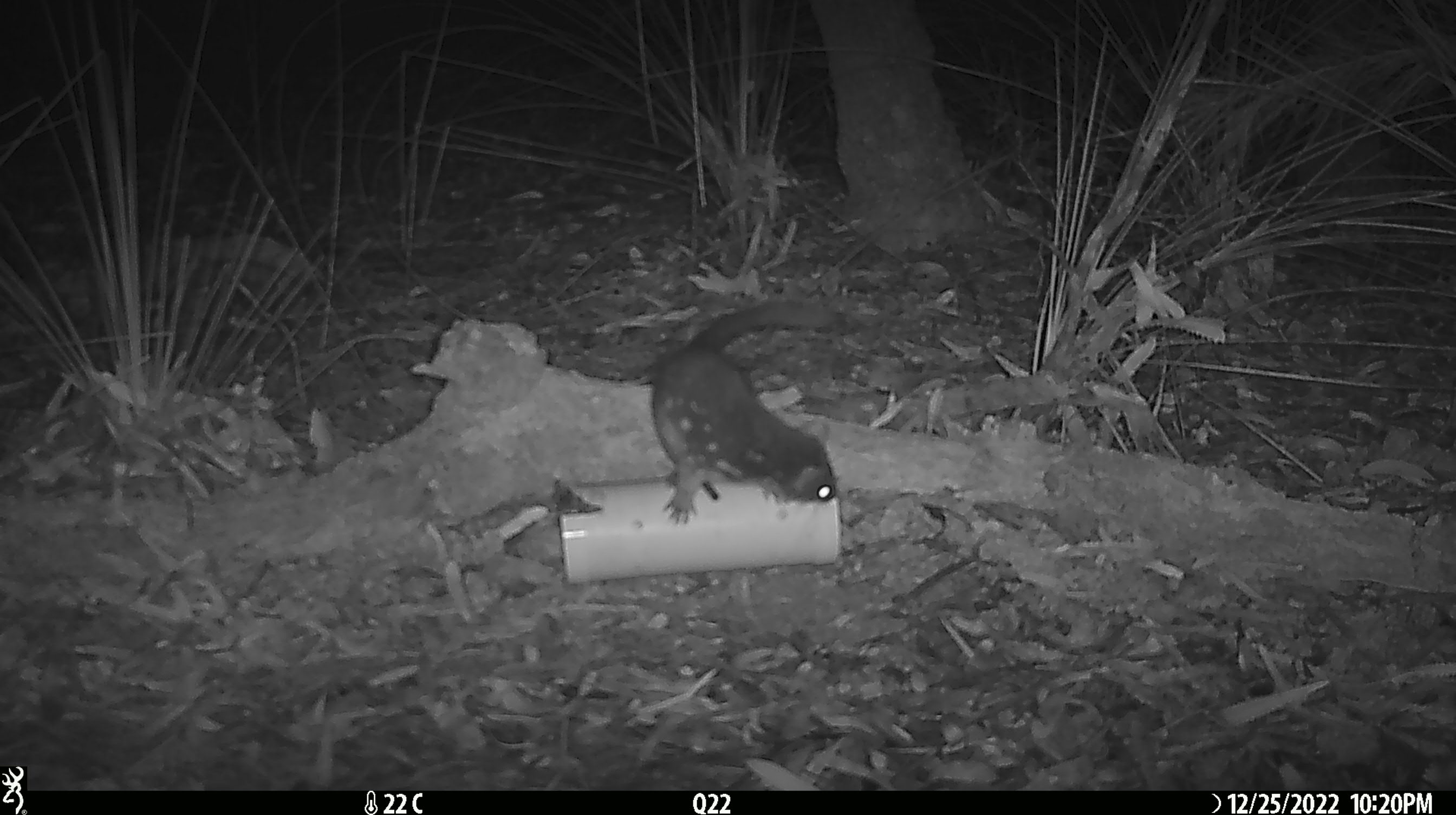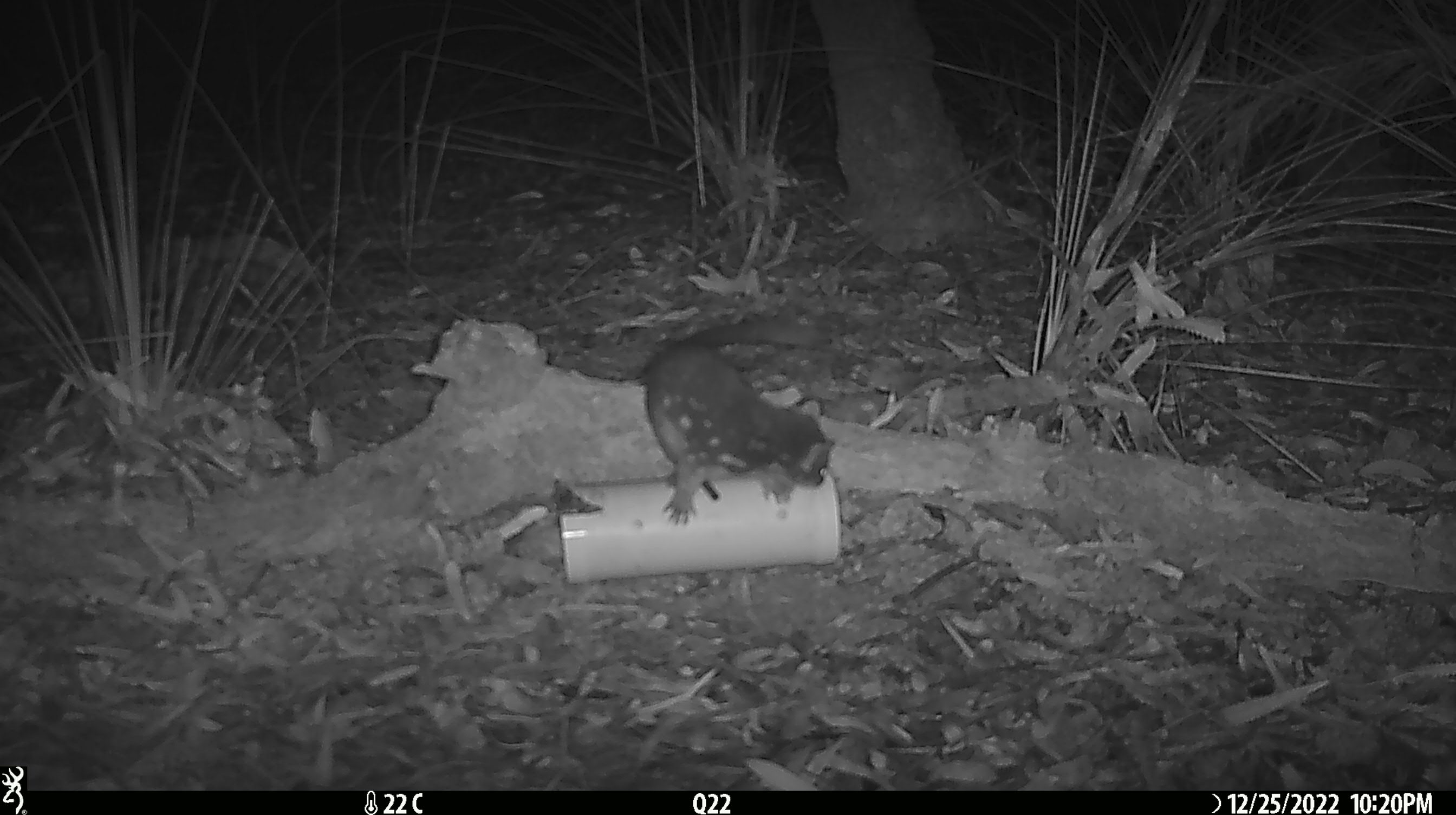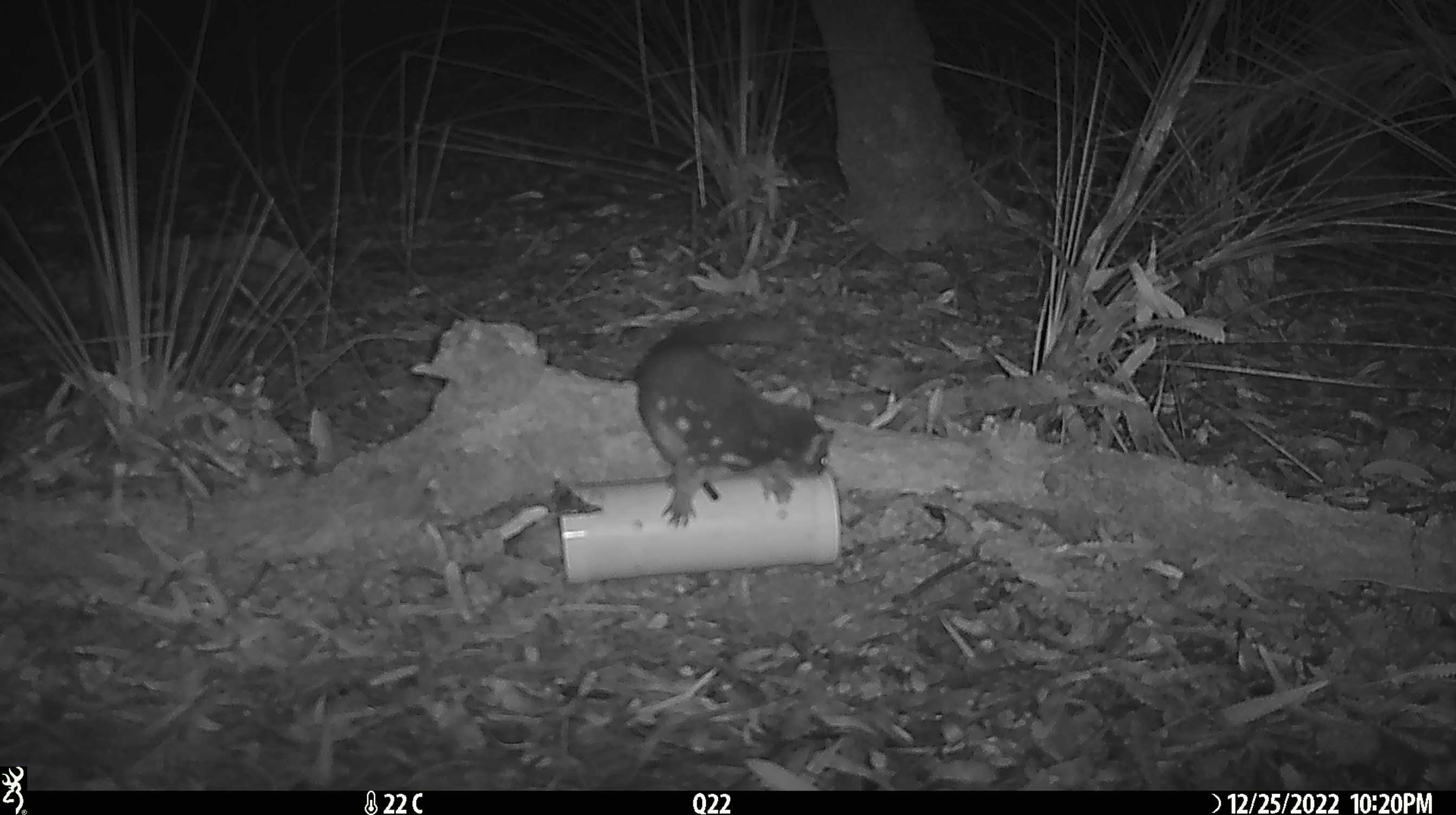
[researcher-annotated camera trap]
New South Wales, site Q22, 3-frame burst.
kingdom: Animalia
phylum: Chordata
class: Mammalia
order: Dasyuromorphia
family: Dasyuridae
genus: Dasyurus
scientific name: Dasyurus maculatus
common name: spotted-tailed quoll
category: quoll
Quoll (spotted-tailed quoll) (Dasyurus maculatus).